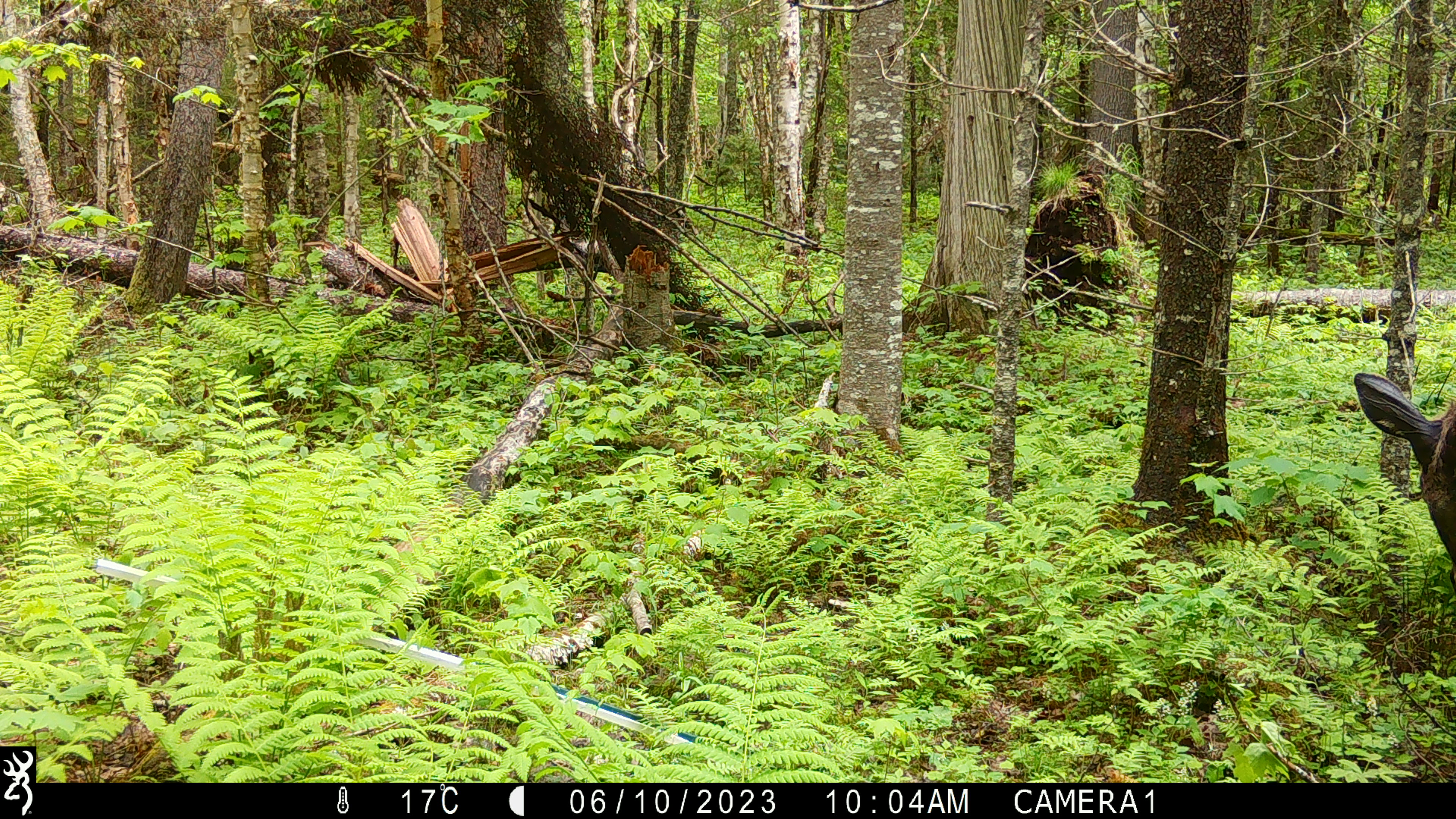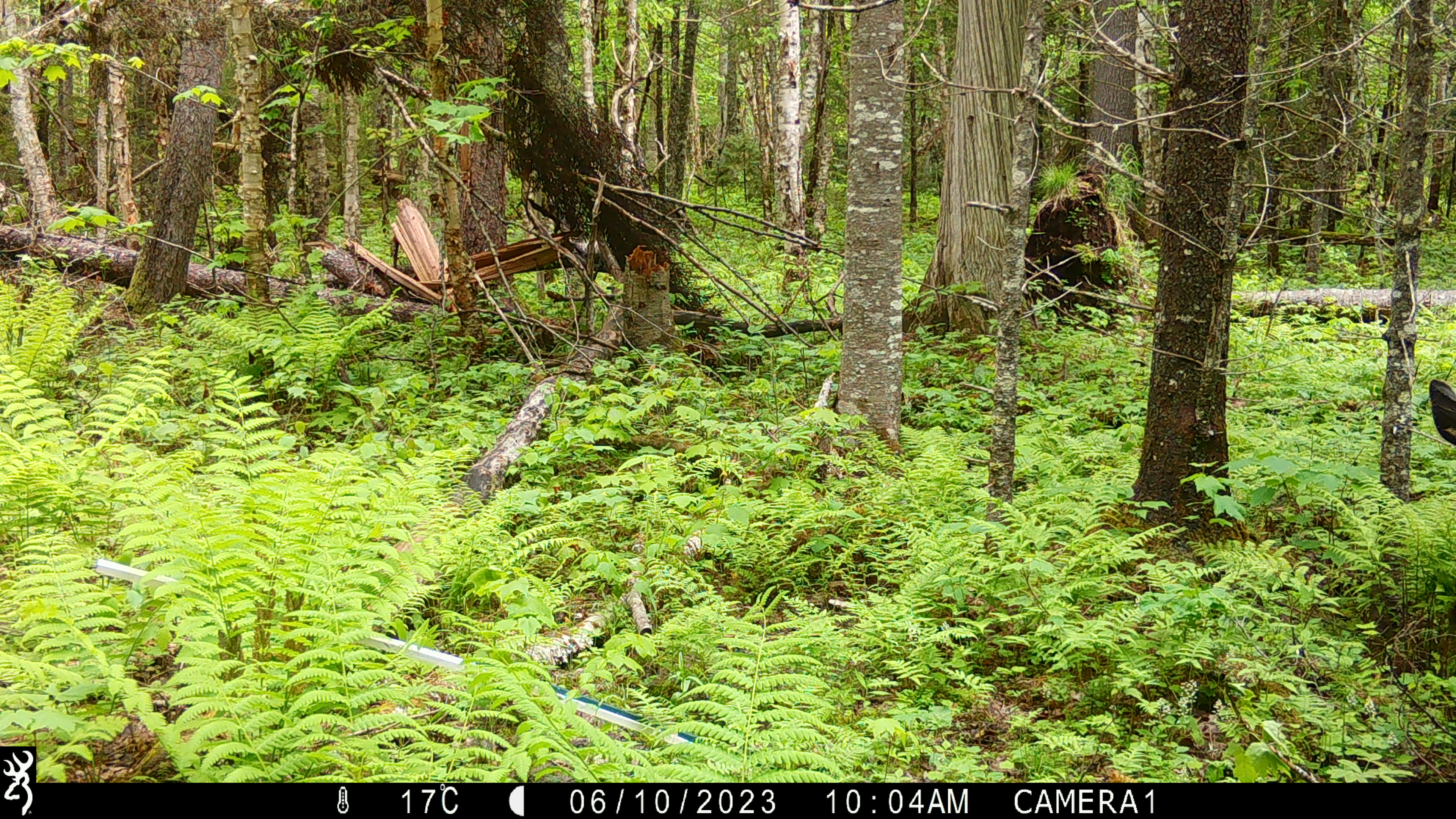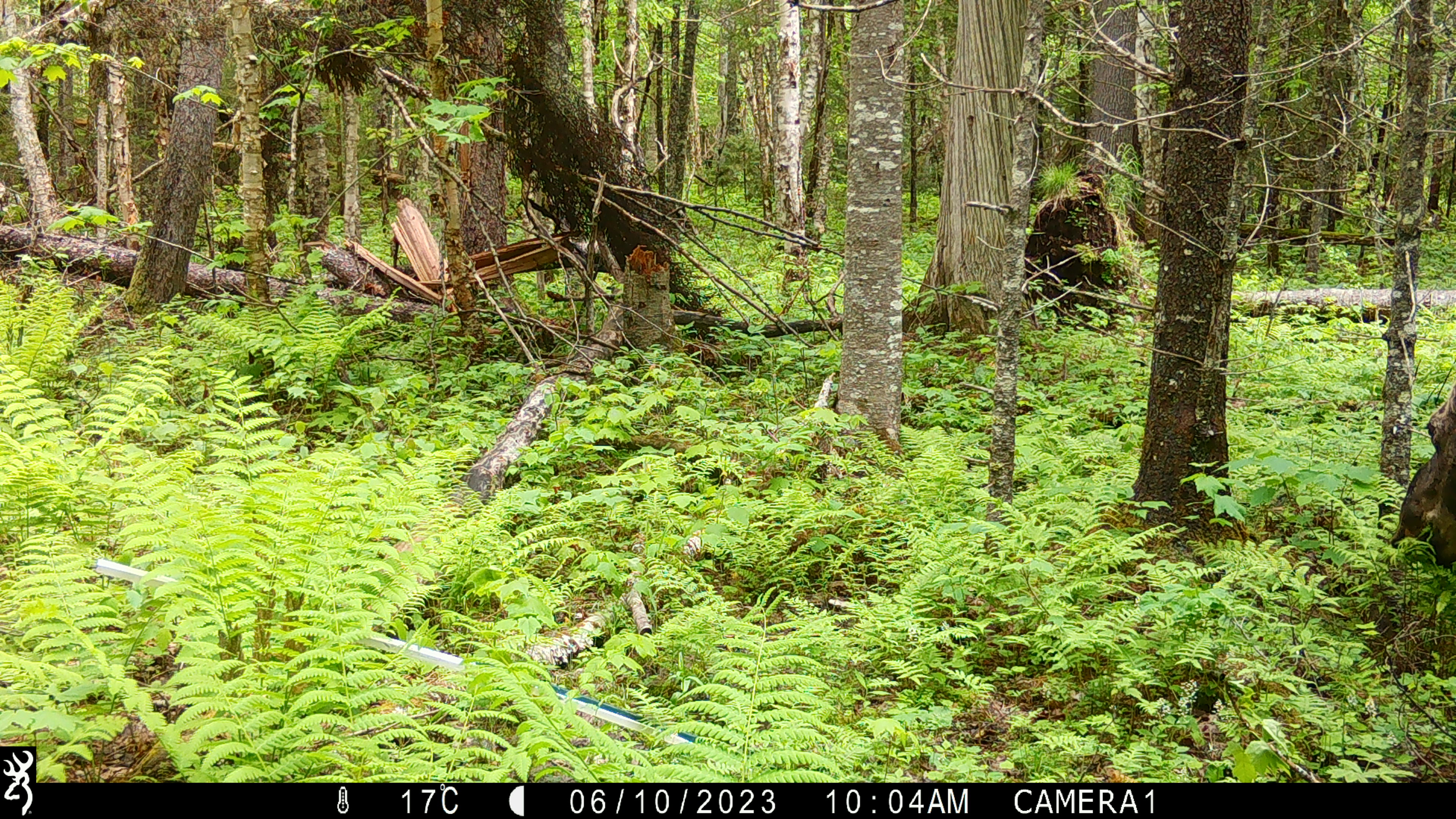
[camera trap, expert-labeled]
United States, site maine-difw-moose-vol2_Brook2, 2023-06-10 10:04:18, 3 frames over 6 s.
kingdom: Animalia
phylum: Chordata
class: Mammalia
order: Artiodactyla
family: Cervidae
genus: Alces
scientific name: Alces alces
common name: moose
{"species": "moose (Alces alces)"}